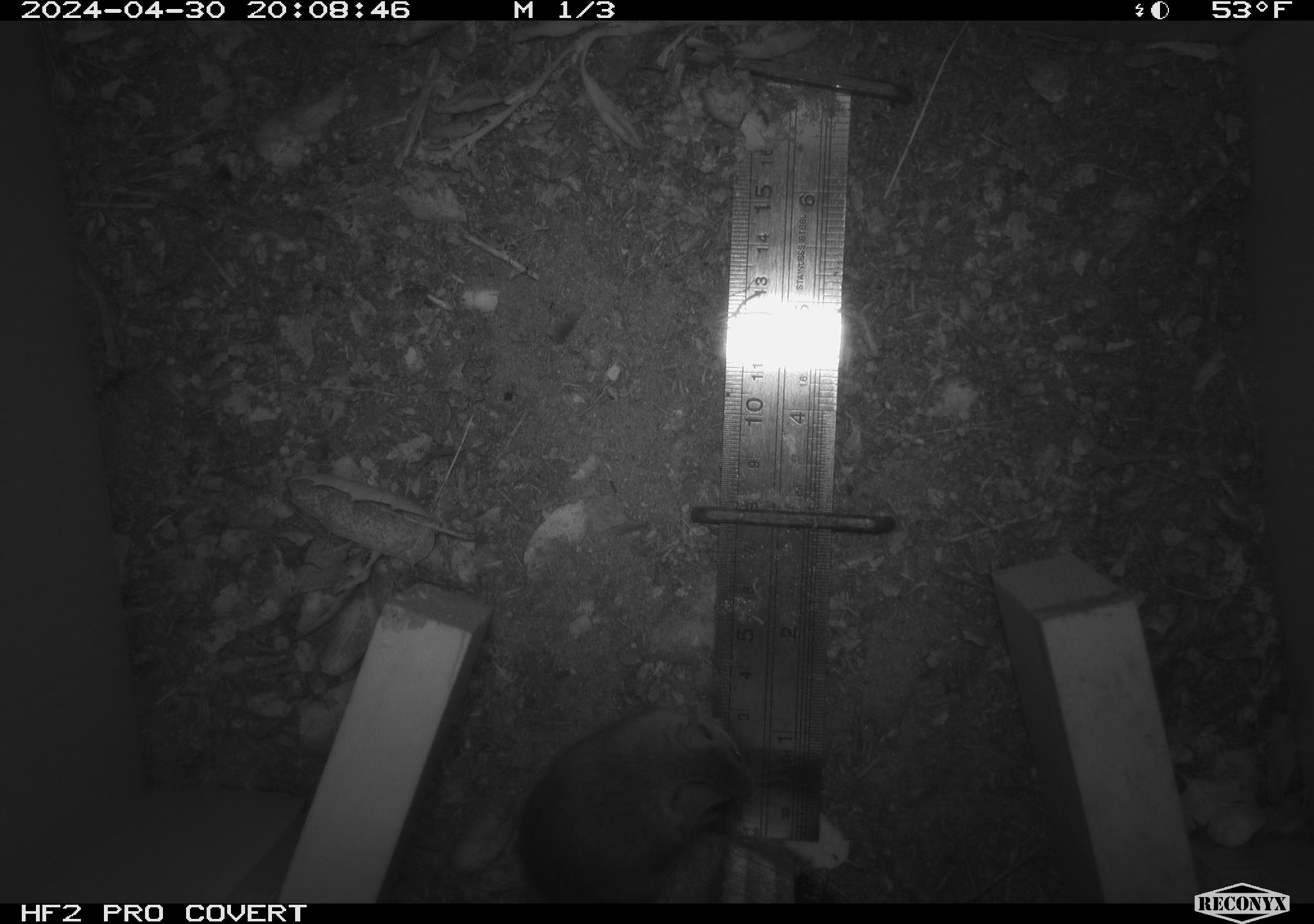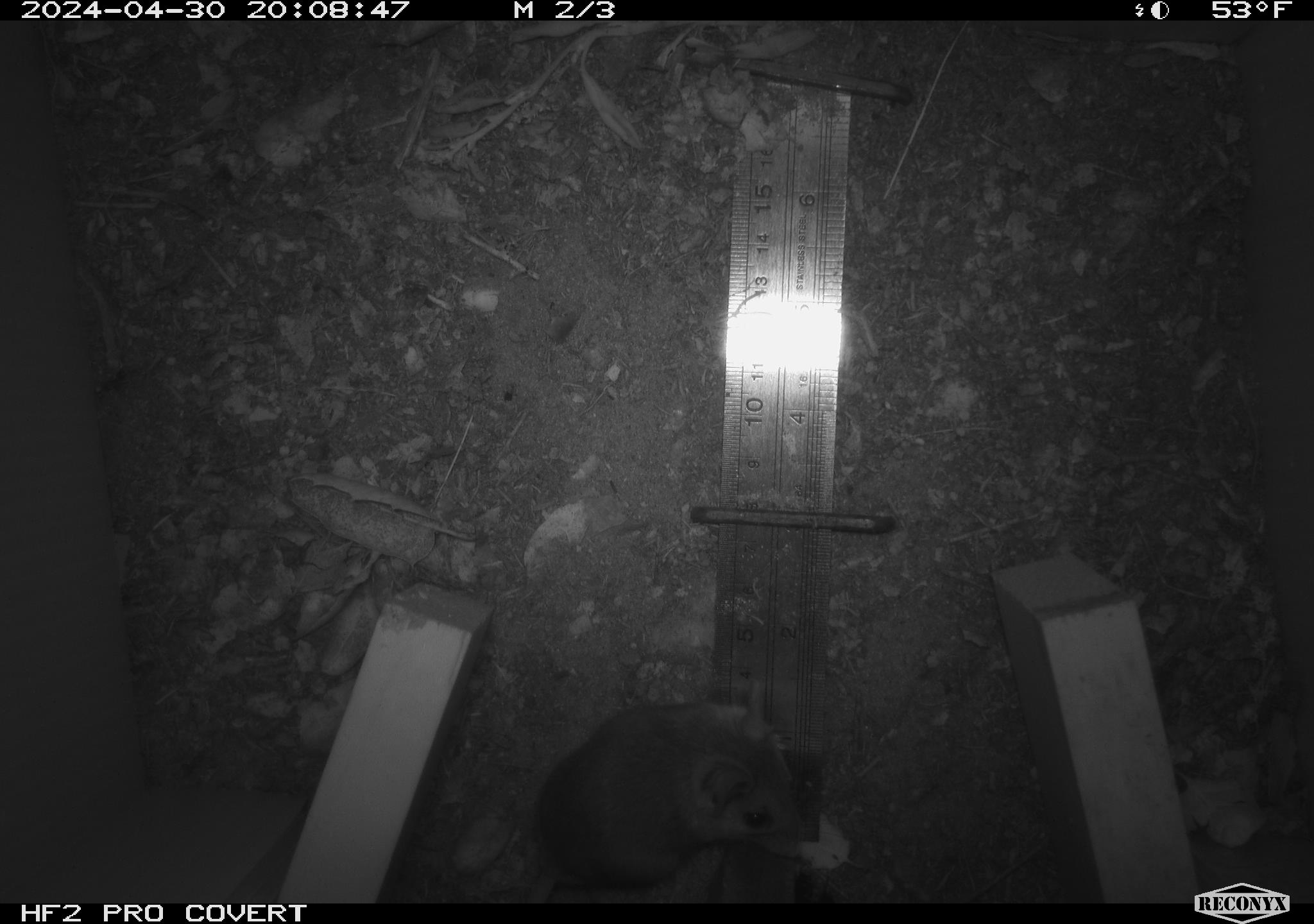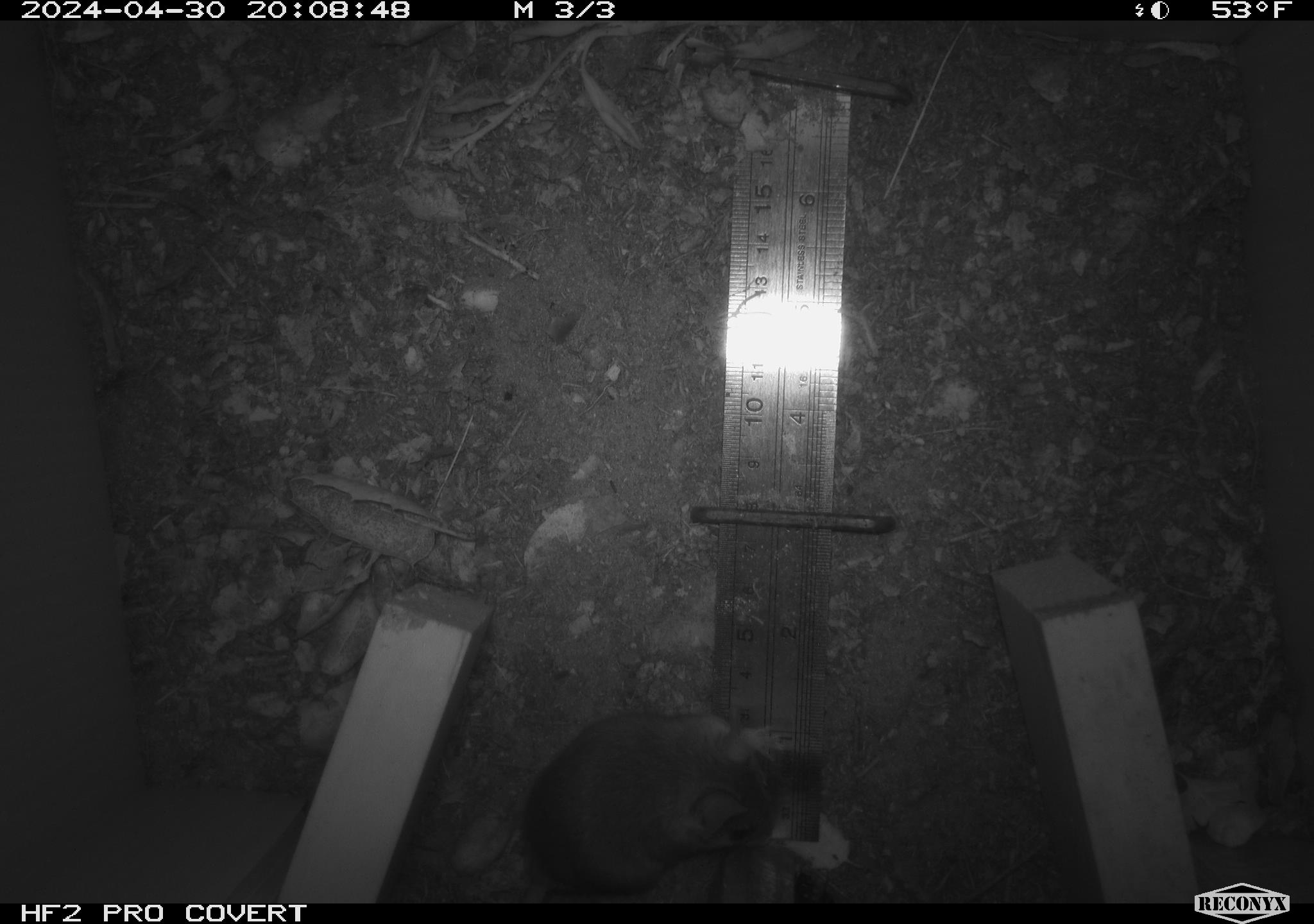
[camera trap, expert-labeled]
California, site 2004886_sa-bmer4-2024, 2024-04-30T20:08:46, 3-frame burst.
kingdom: Animalia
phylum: Chordata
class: Mammalia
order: Rodentia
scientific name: Rodentia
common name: mouse species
Mouse species (Rodentia).